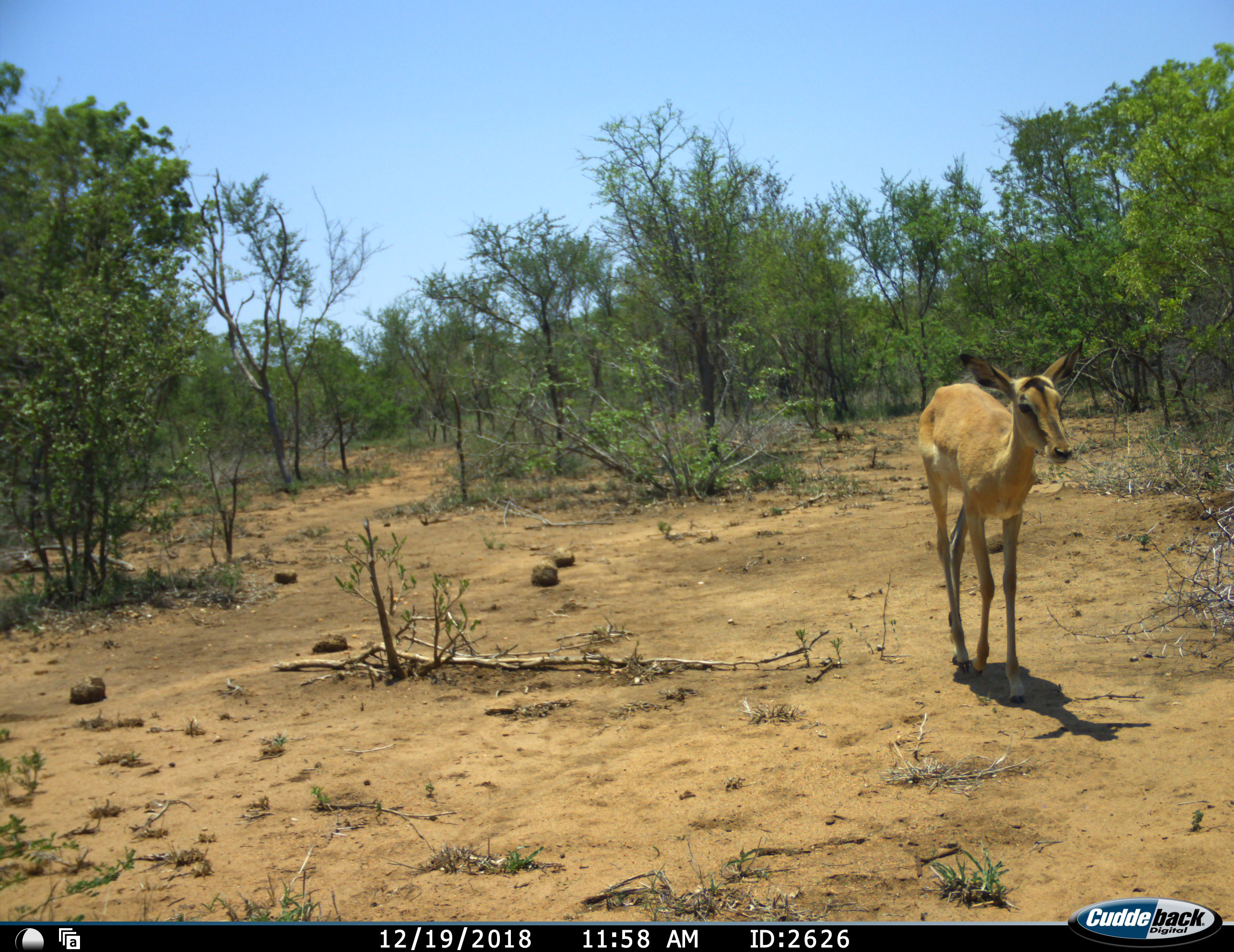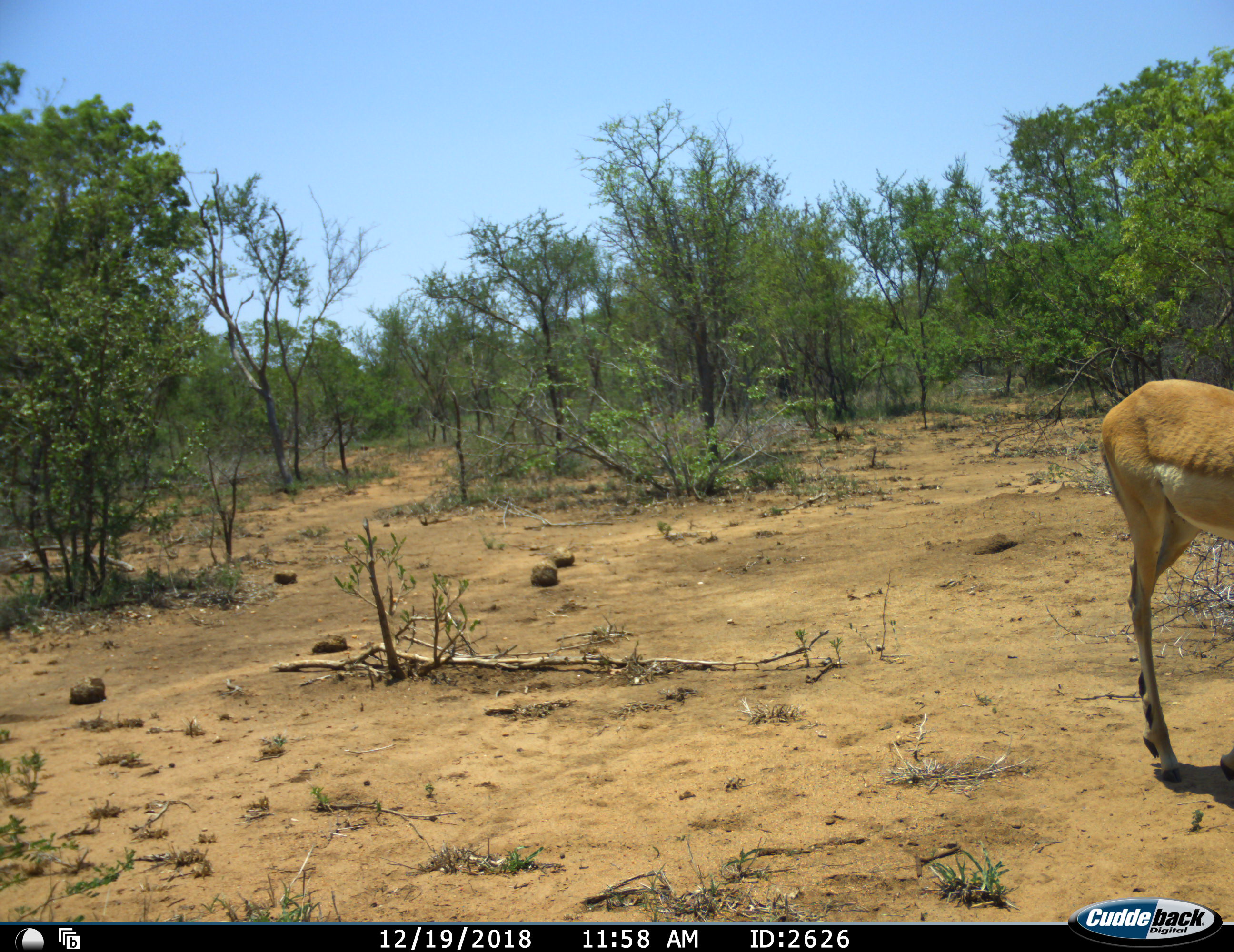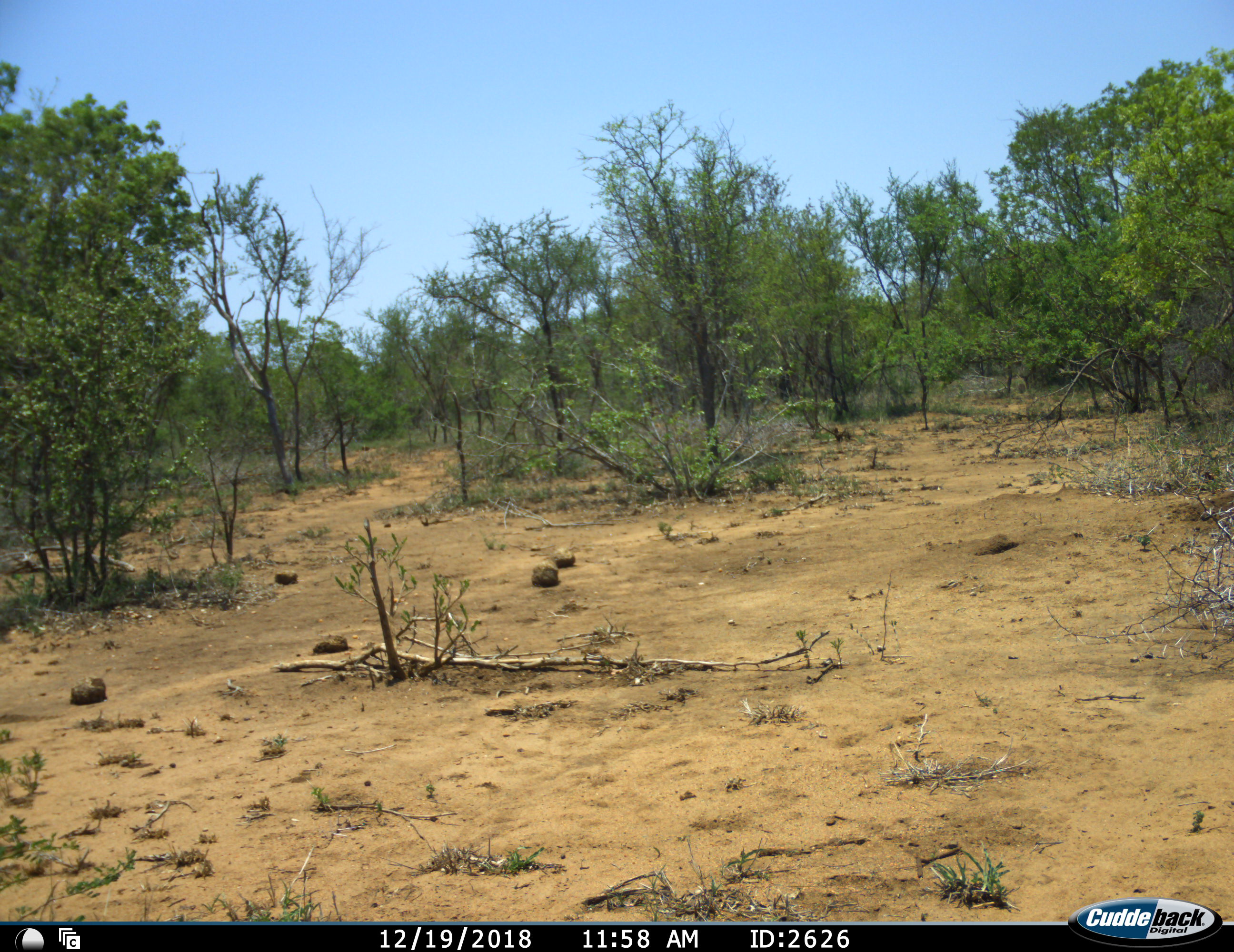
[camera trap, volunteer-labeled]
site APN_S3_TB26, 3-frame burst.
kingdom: Animalia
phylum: Chordata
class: Mammalia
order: Artiodactyla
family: Bovidae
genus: Aepyceros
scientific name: Aepyceros melampus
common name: impala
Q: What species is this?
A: Impala (Aepyceros melampus).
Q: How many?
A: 1.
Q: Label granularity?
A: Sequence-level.